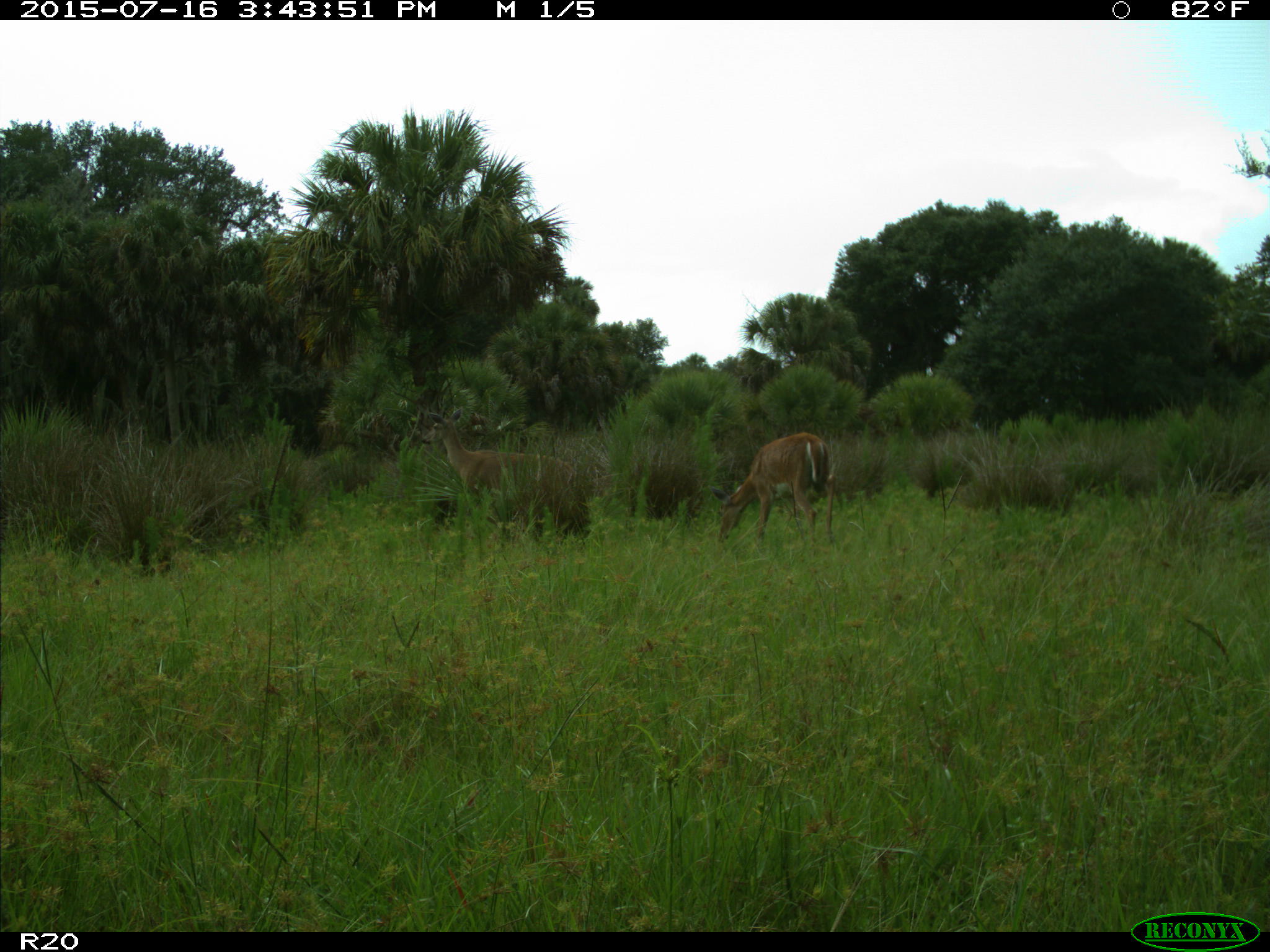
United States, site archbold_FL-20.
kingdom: Animalia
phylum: Chordata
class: Mammalia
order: Artiodactyla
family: Cervidae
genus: Odocoileus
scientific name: Odocoileus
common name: deer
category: unidentified deer